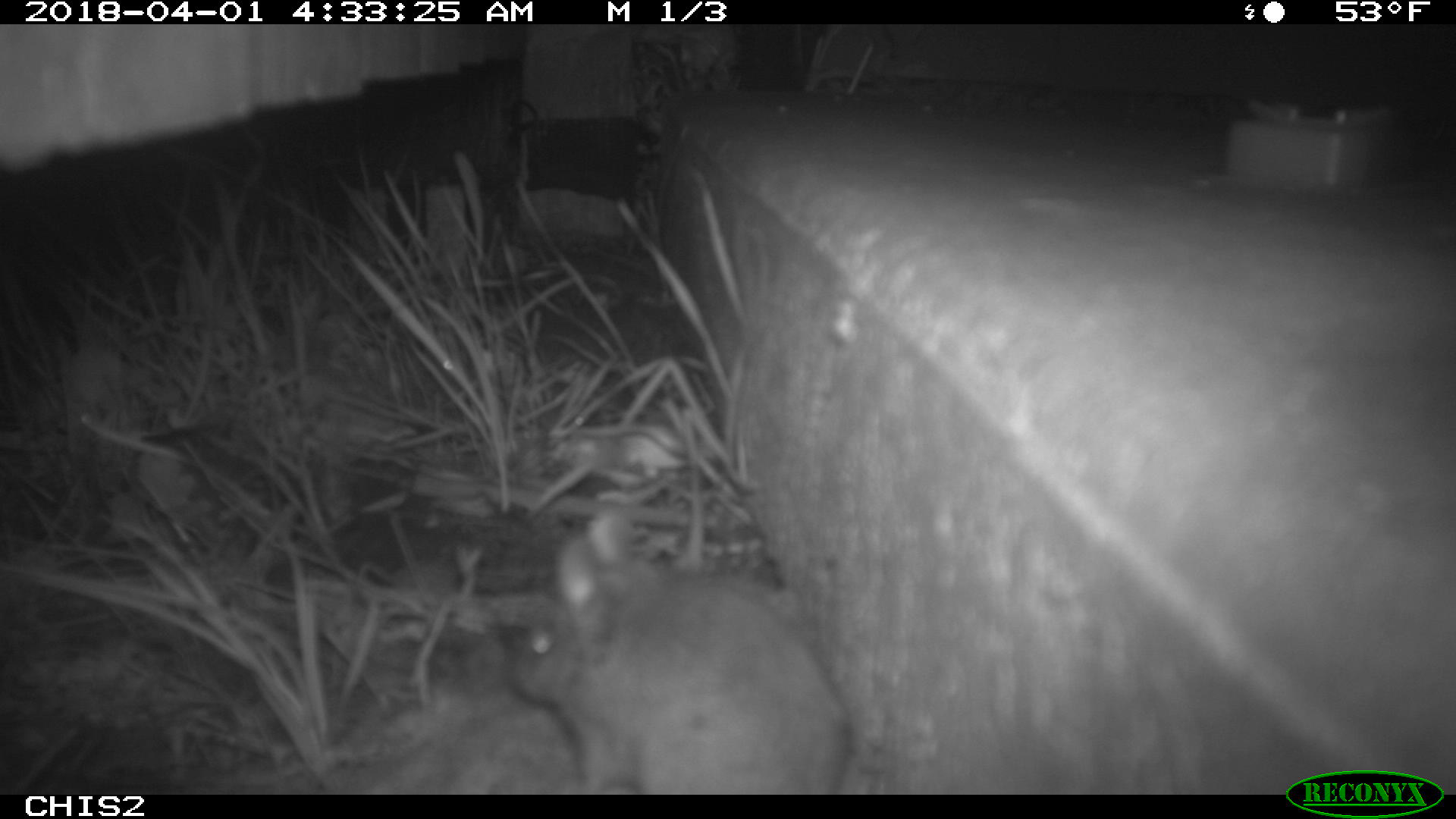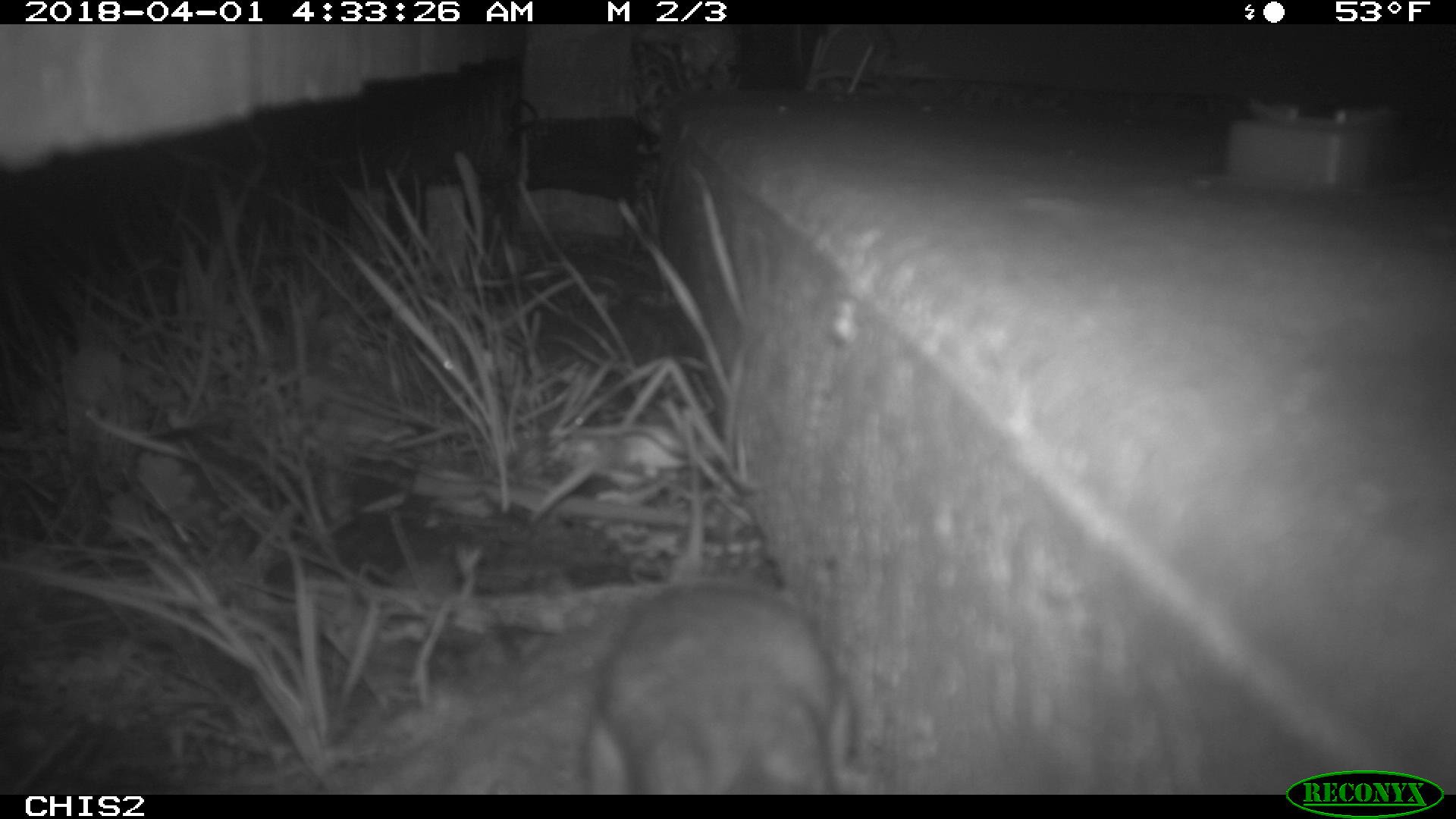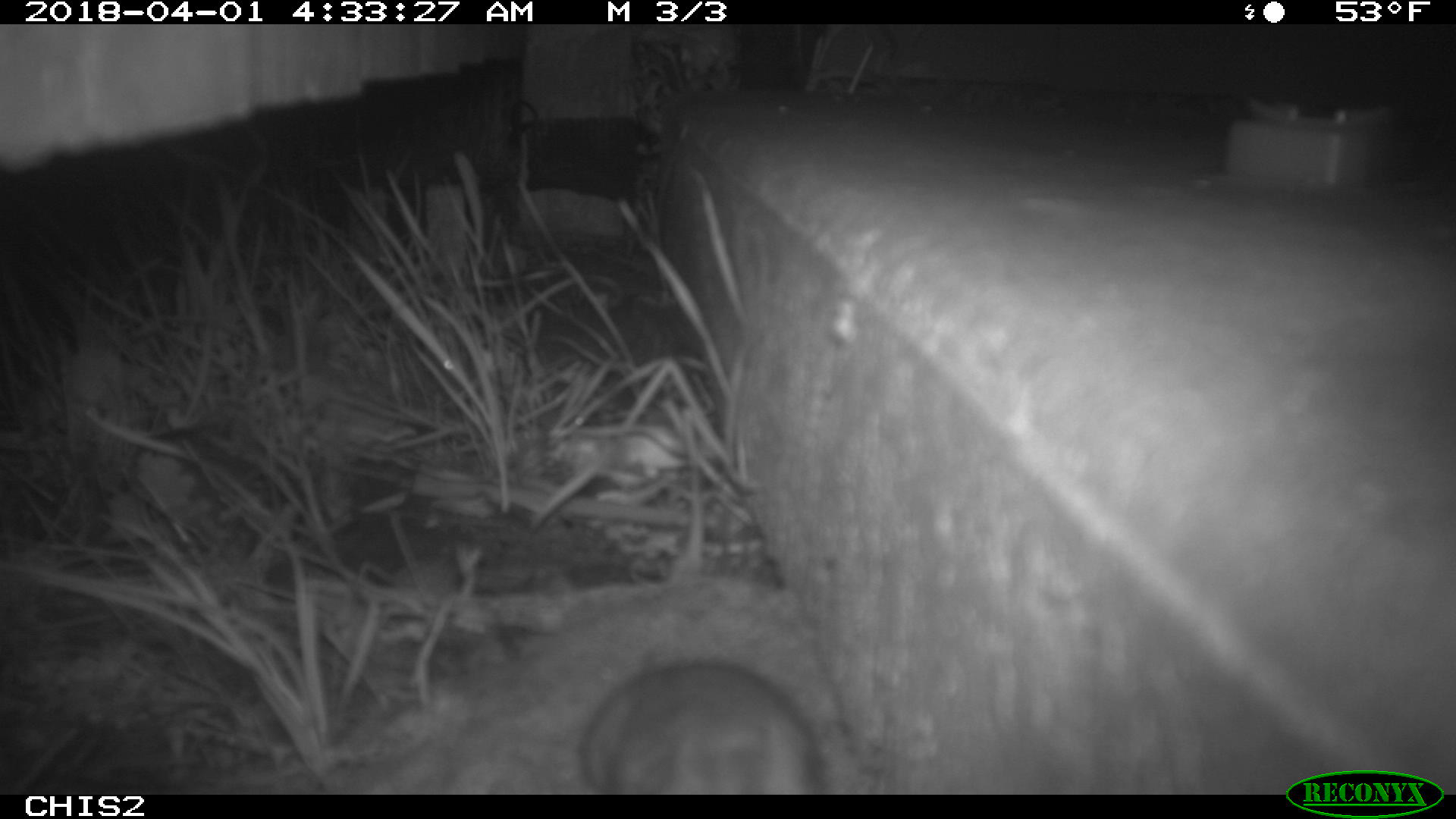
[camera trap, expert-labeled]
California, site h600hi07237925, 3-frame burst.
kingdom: Animalia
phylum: Chordata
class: Mammalia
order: Rodentia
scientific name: Rodentia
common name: rodent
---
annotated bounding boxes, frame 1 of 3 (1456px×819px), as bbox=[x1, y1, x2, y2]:
rodent: bbox=[504, 506, 856, 795]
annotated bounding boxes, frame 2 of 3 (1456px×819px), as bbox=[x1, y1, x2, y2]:
rodent: bbox=[582, 587, 864, 795]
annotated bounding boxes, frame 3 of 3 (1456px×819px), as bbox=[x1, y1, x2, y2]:
rodent: bbox=[575, 646, 826, 793]